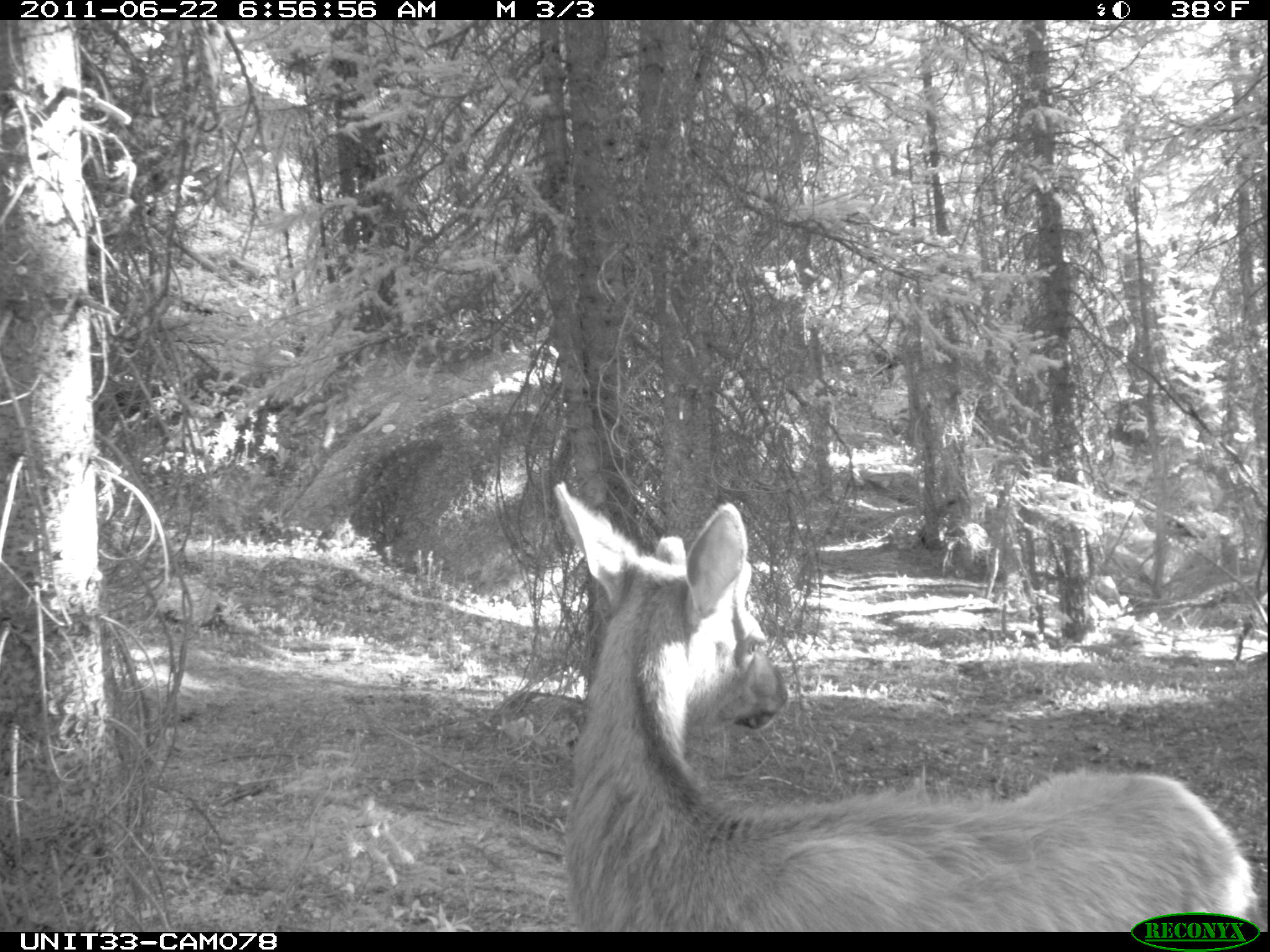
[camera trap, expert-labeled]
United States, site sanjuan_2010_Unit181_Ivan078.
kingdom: Animalia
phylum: Chordata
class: Mammalia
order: Artiodactyla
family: Cervidae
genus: Cervus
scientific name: Cervus elaphus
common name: red deer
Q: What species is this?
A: Cervus elaphus (red deer).